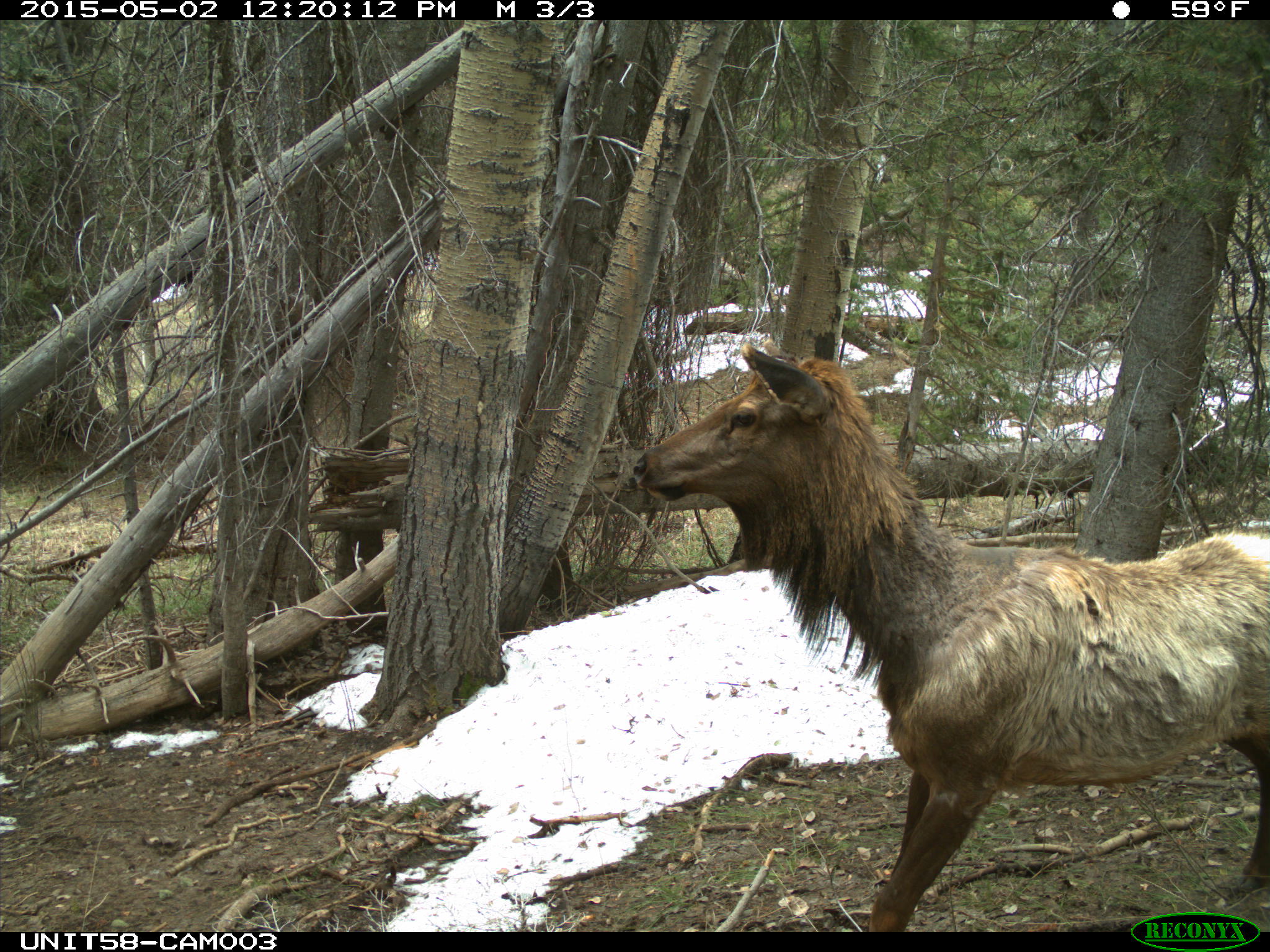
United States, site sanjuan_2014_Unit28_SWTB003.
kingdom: Animalia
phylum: Chordata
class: Mammalia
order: Artiodactyla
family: Cervidae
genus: Cervus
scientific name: Cervus elaphus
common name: red deer